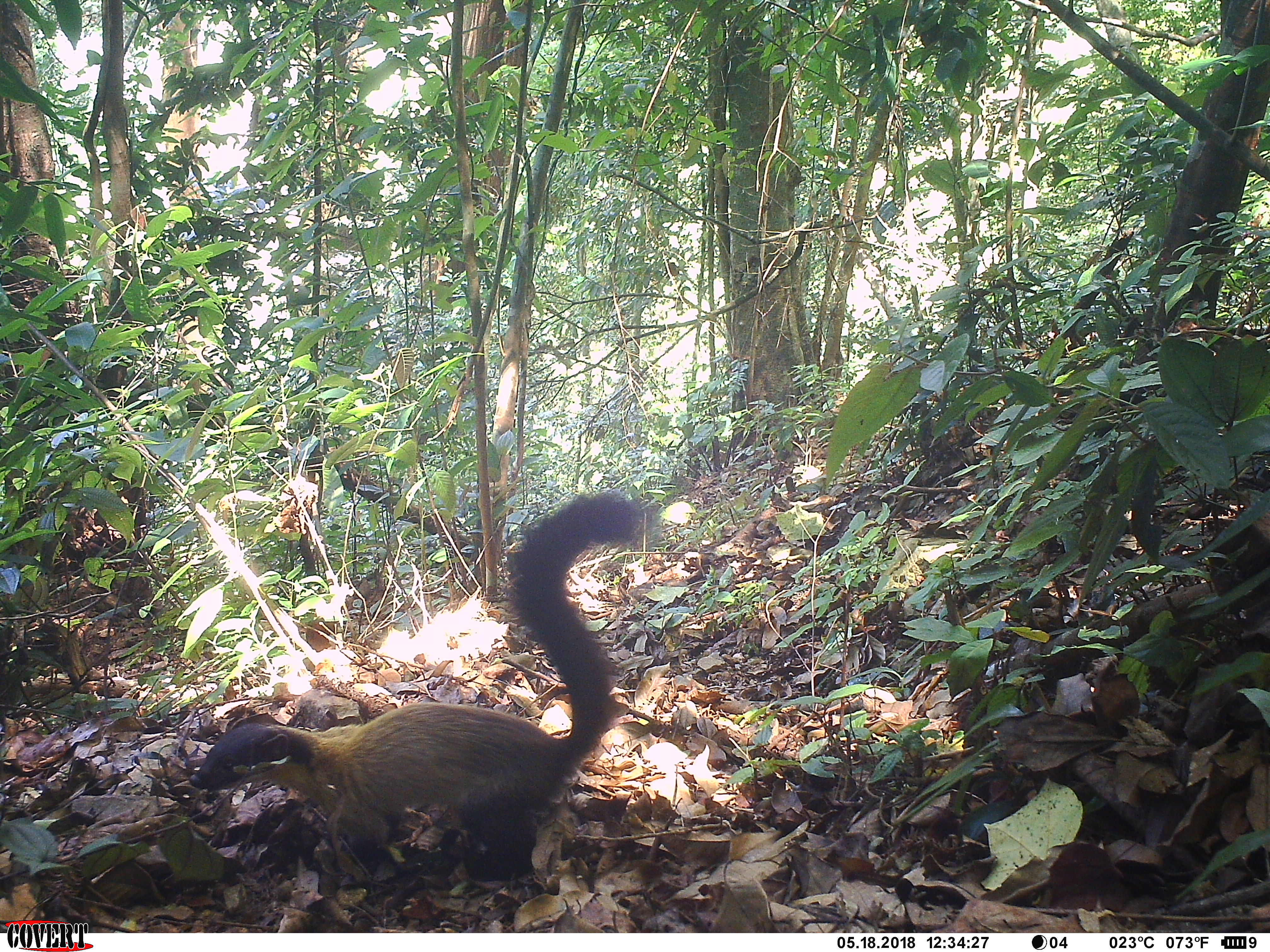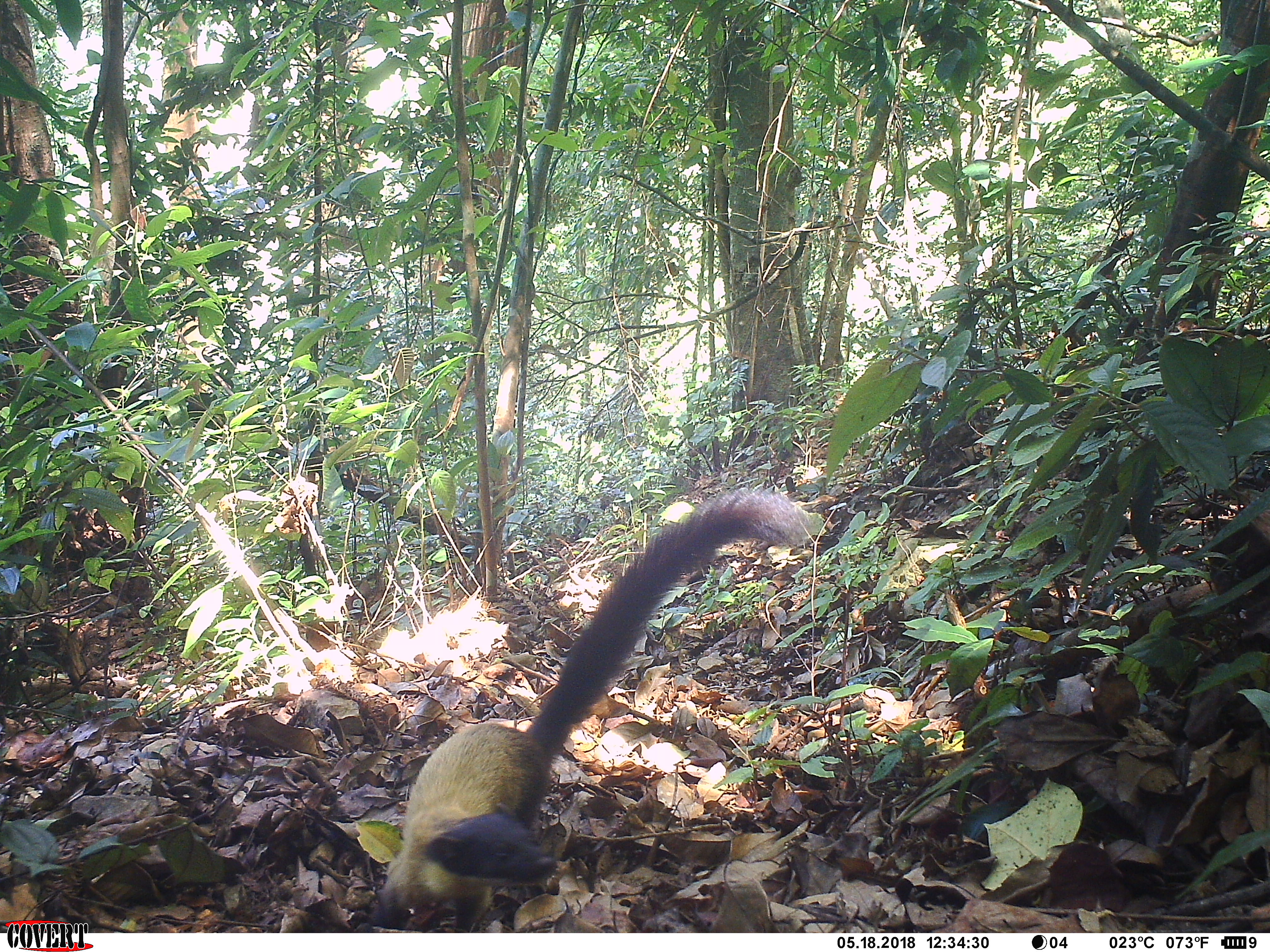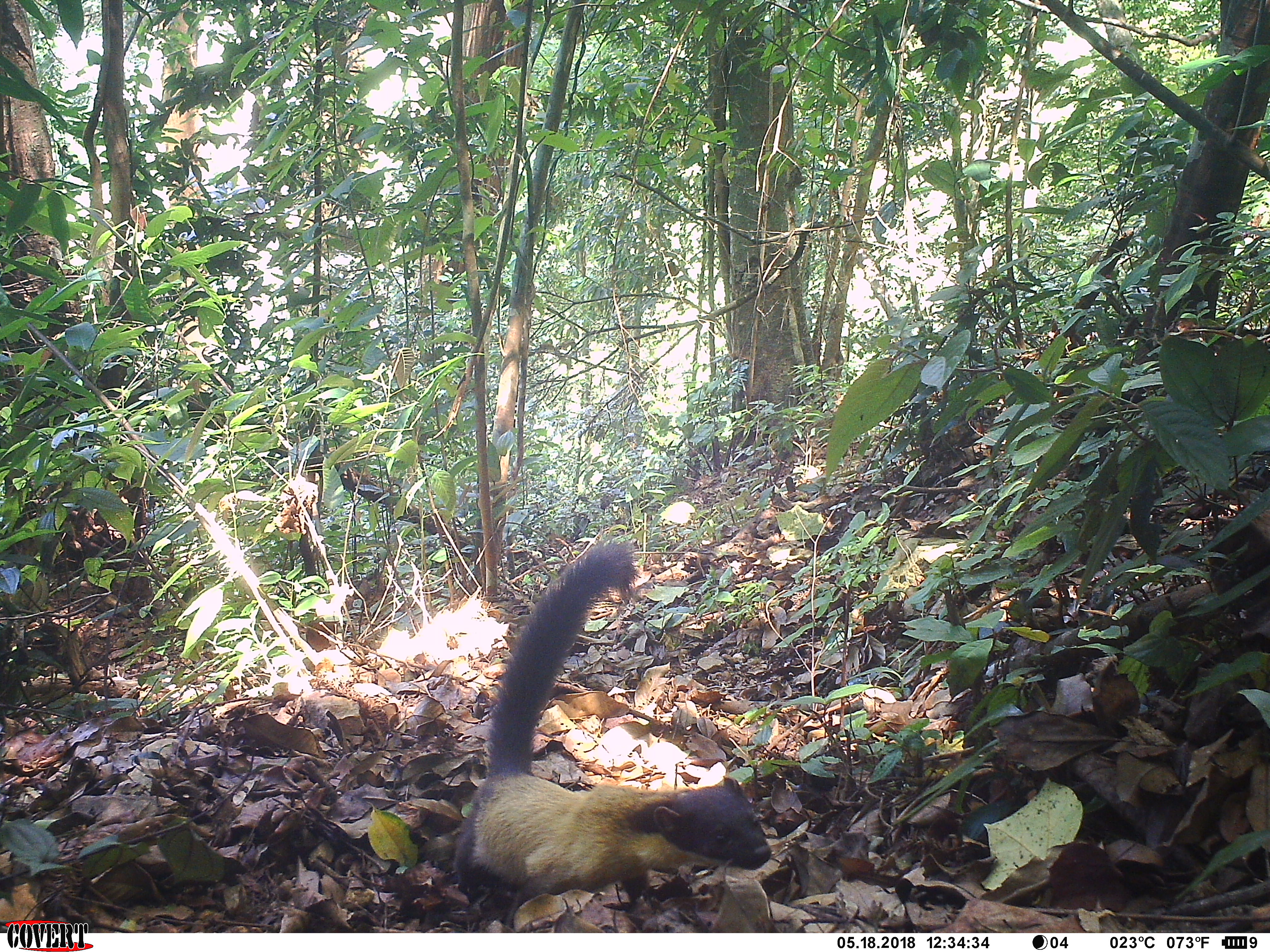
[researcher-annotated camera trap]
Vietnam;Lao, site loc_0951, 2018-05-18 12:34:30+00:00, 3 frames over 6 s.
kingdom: Animalia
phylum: Chordata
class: Mammalia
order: Carnivora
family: Mustelidae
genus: Martes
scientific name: Martes flavigula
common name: yellow-throated marten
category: yellow throated marten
Yellow throated marten (yellow-throated marten) (Martes flavigula). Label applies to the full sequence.